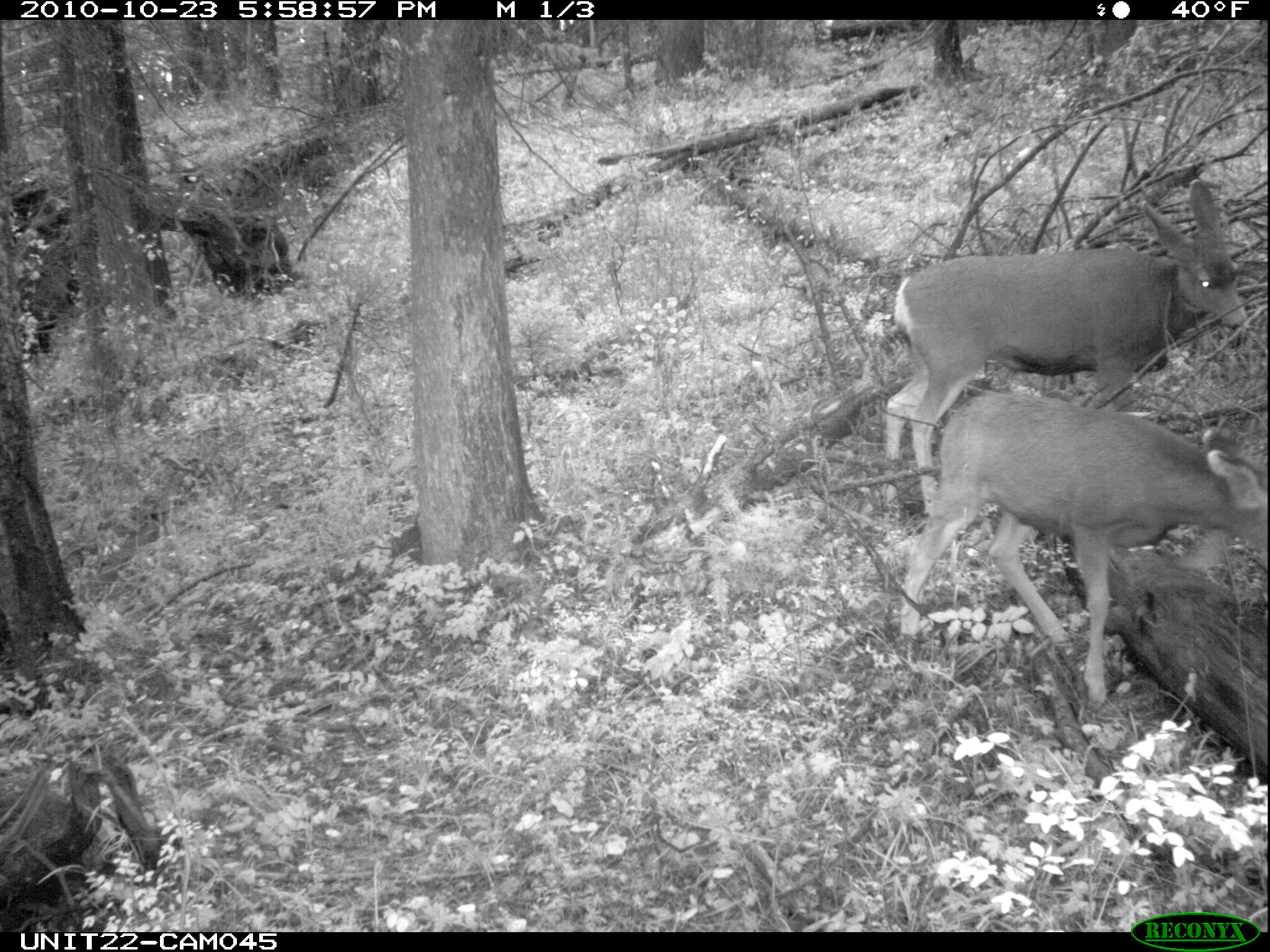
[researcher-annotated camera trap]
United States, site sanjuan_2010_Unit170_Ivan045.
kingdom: Animalia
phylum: Chordata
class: Mammalia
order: Artiodactyla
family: Cervidae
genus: Odocoileus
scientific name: Odocoileus hemionus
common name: mule deer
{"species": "Odocoileus hemionus (mule deer)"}